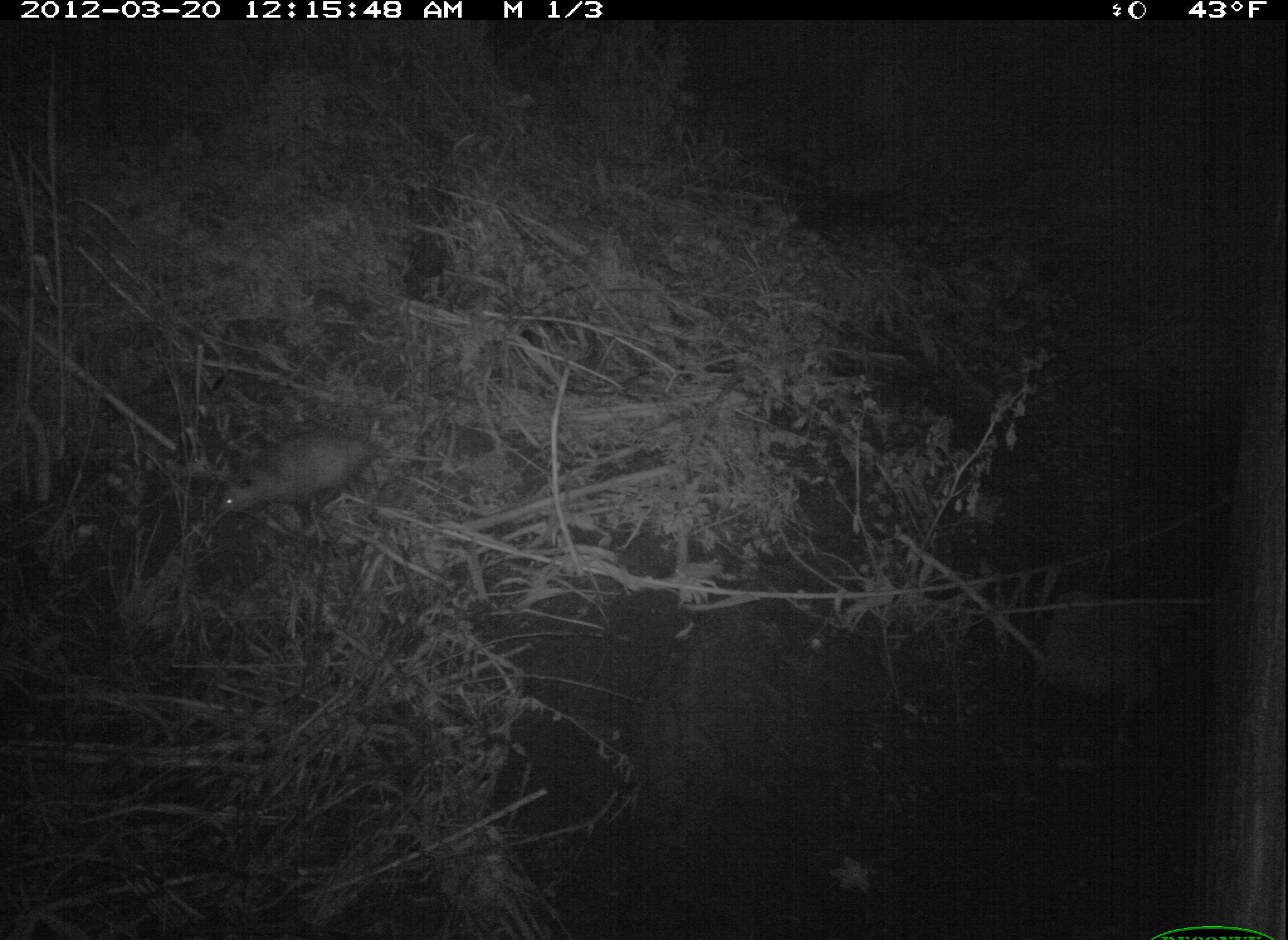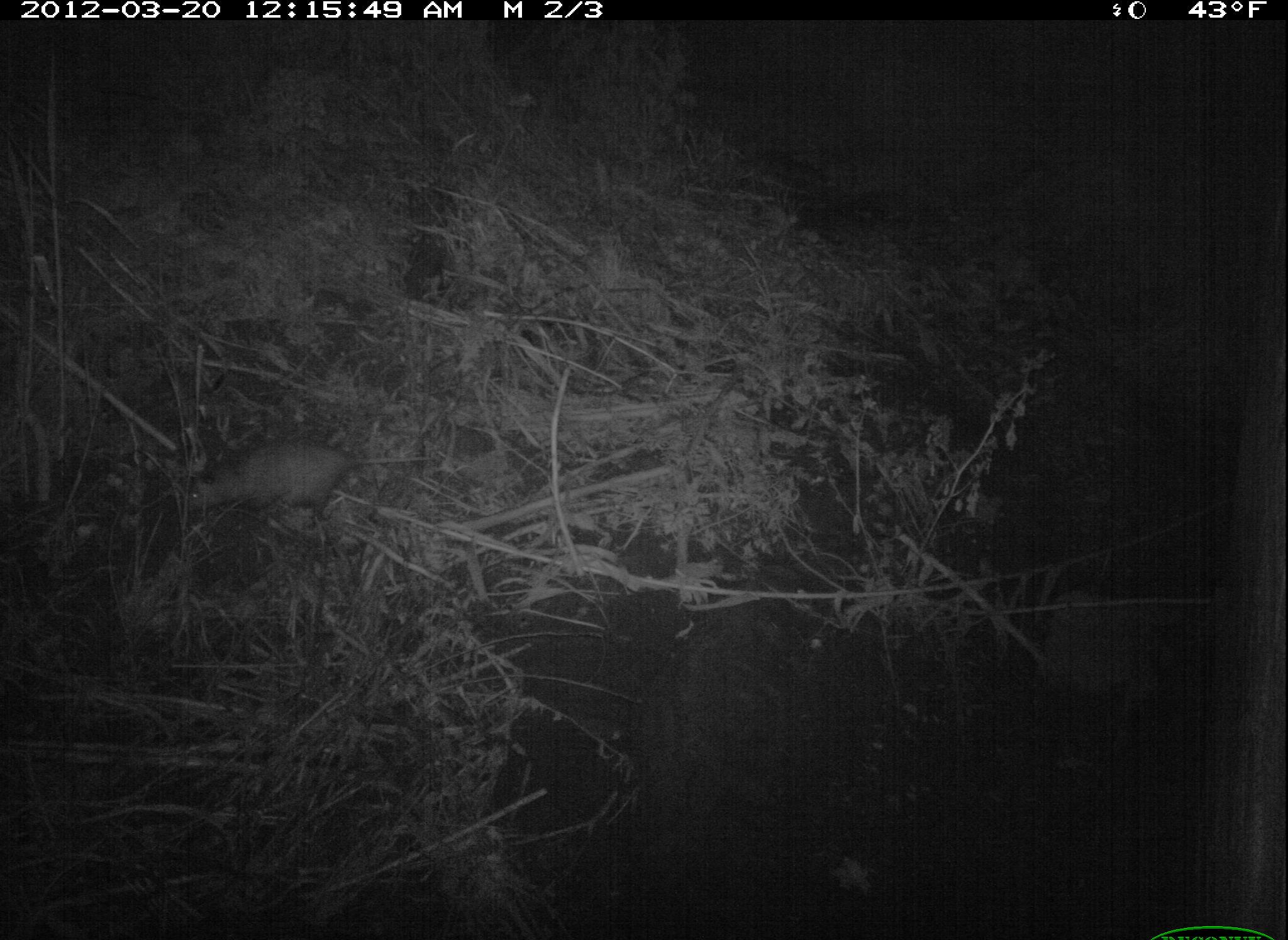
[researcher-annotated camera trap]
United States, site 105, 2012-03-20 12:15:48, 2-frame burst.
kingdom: Animalia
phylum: Chordata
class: Mammalia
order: Didelphimorphia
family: Didelphidae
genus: Didelphis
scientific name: Didelphis virginiana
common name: virginia opossum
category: opossum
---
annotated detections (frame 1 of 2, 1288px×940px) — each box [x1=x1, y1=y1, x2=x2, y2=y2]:
opossum: [x1=214, y1=424, x2=415, y2=543]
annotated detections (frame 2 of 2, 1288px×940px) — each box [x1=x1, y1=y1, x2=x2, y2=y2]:
opossum: [x1=182, y1=435, x2=477, y2=532]